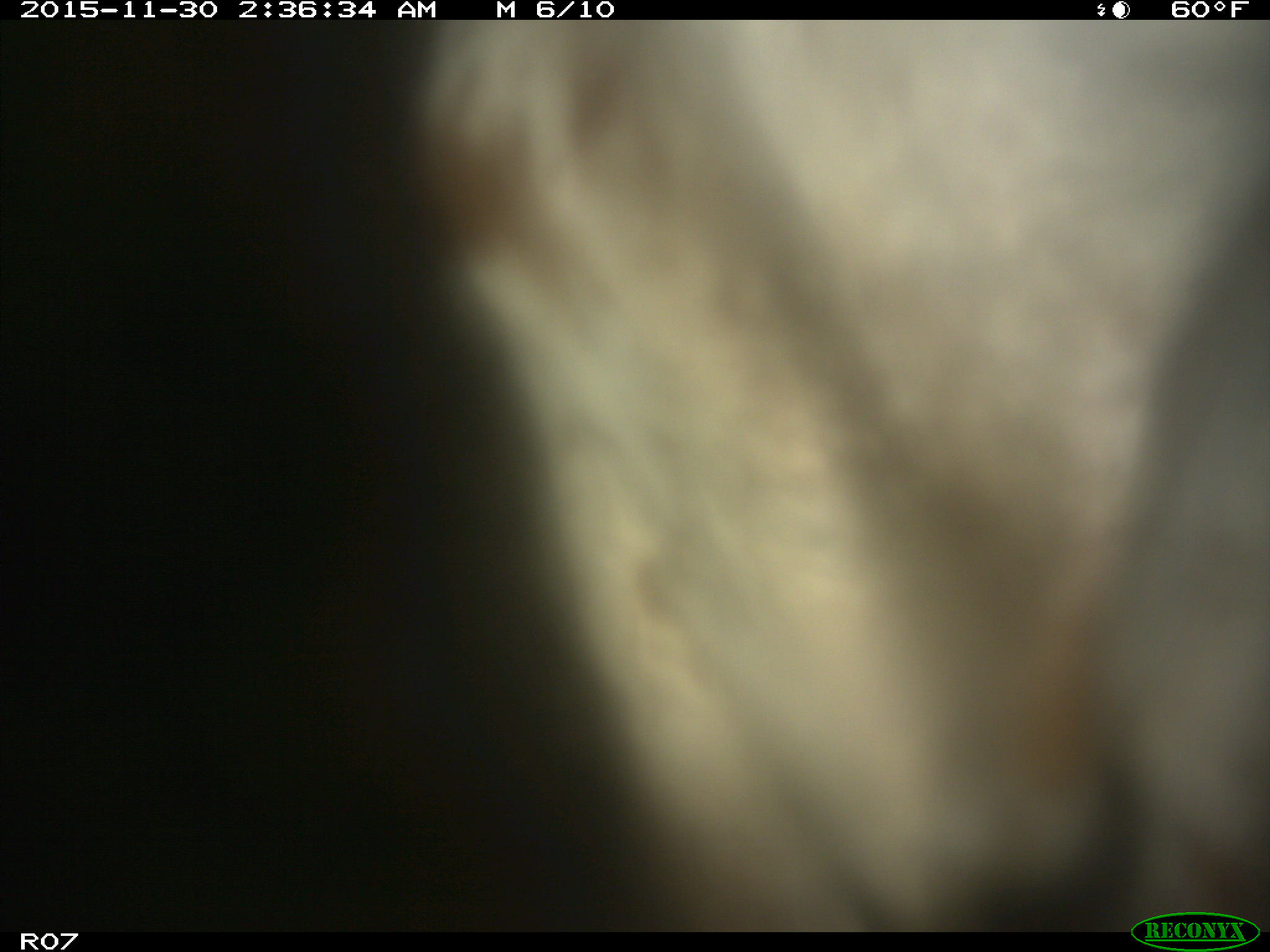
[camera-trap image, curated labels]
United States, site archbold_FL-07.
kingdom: Animalia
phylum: Chordata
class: Mammalia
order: Artiodactyla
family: Bovidae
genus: Bos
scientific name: Bos taurus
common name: domestic cow